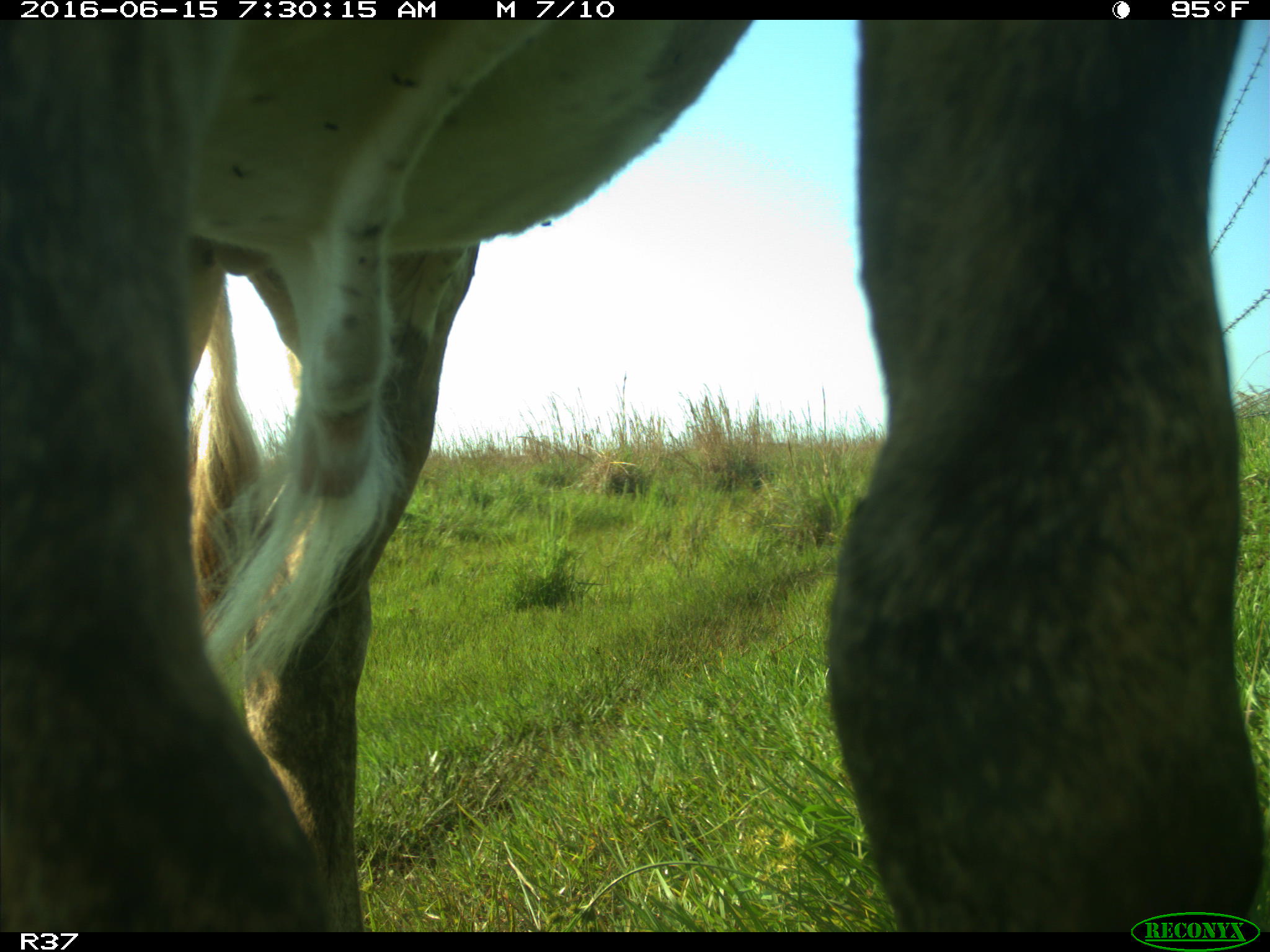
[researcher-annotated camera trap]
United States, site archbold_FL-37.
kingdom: Animalia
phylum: Chordata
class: Mammalia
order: Artiodactyla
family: Bovidae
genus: Bos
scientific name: Bos taurus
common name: domestic cow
Bos taurus (domestic cow).